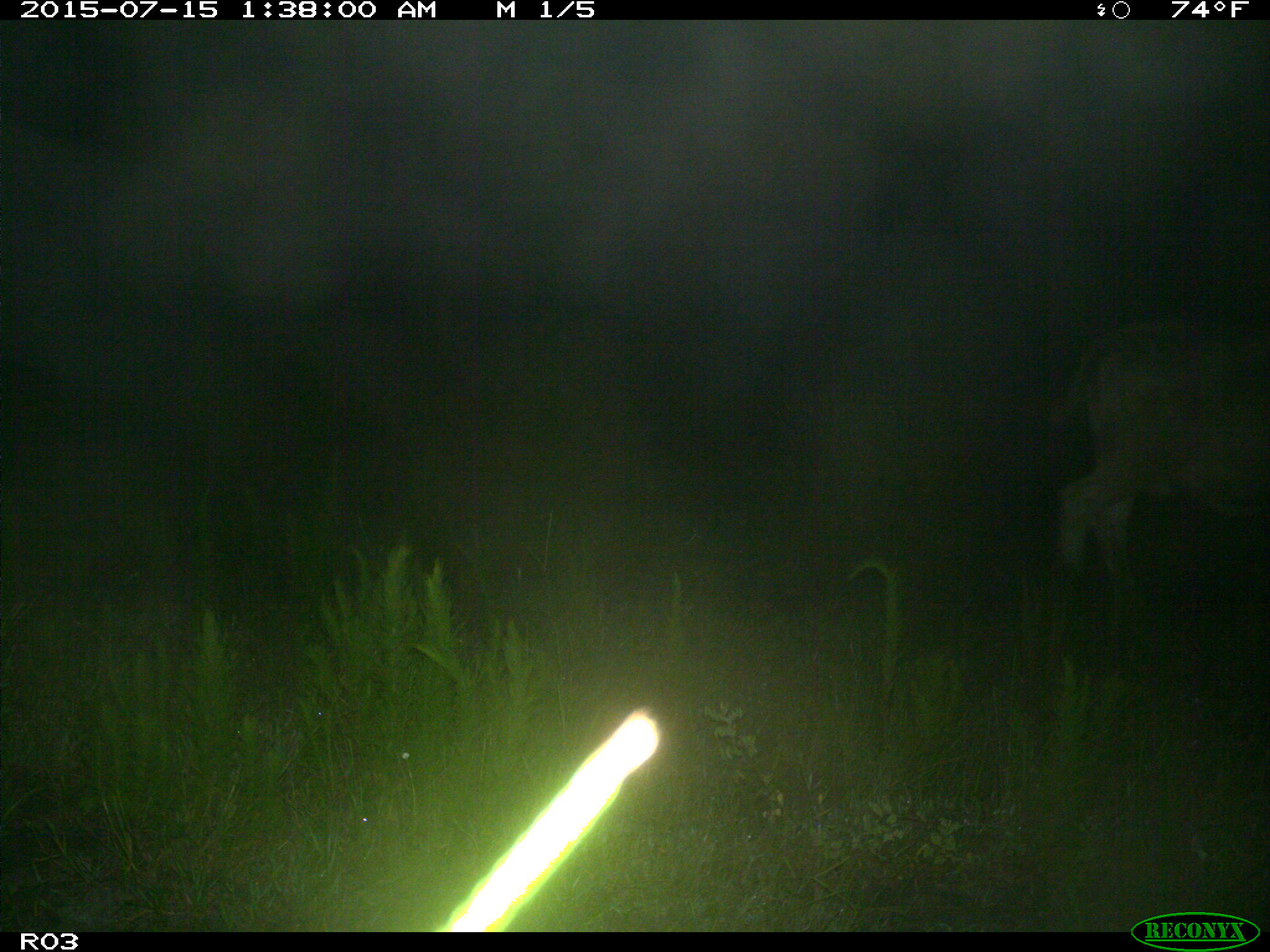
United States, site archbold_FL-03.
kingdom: Animalia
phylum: Chordata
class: Mammalia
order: Artiodactyla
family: Bovidae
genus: Bos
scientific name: Bos taurus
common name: domestic cow